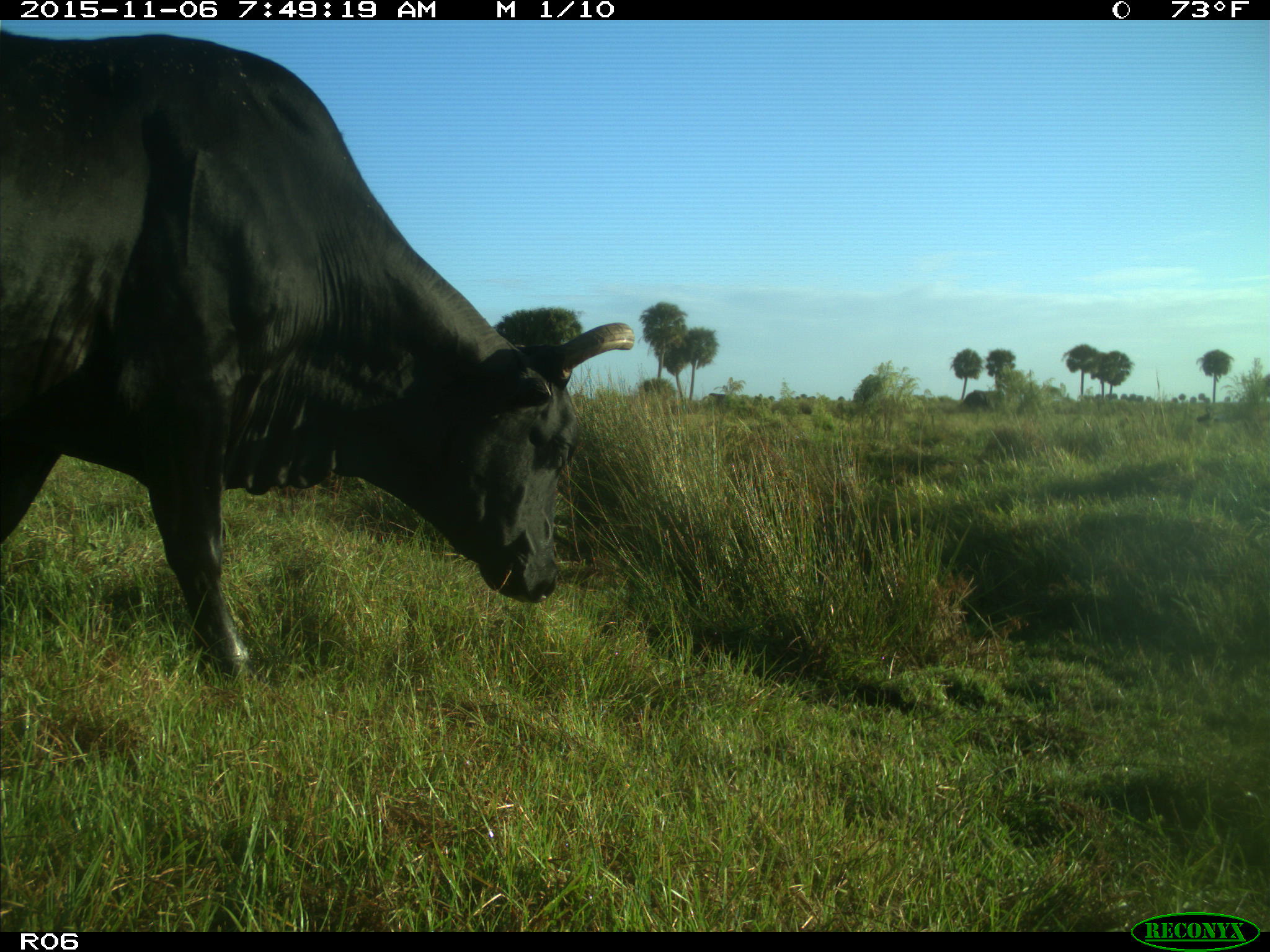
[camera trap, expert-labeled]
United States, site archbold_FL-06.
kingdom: Animalia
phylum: Chordata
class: Mammalia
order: Artiodactyla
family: Bovidae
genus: Bos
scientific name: Bos taurus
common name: domestic cow